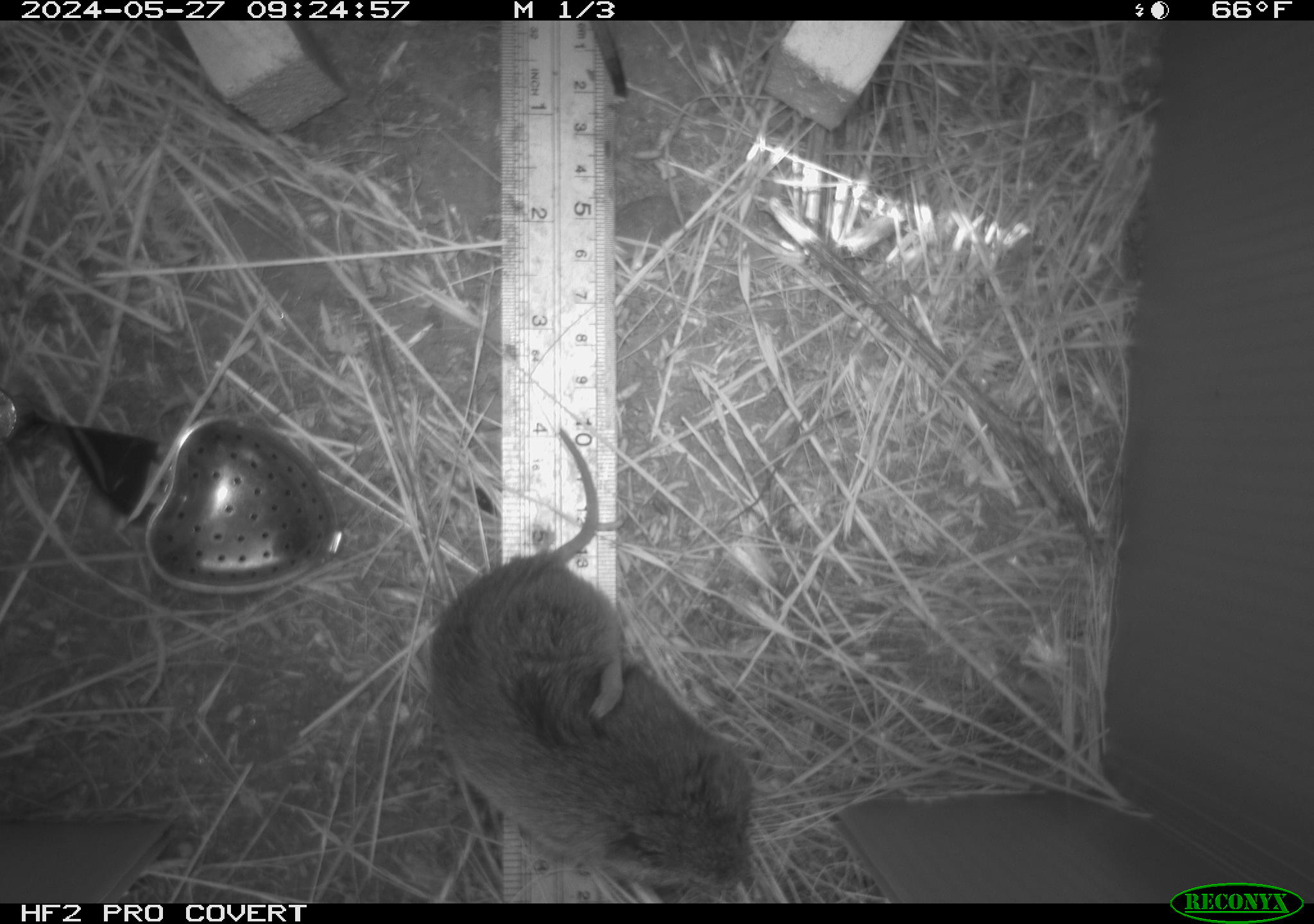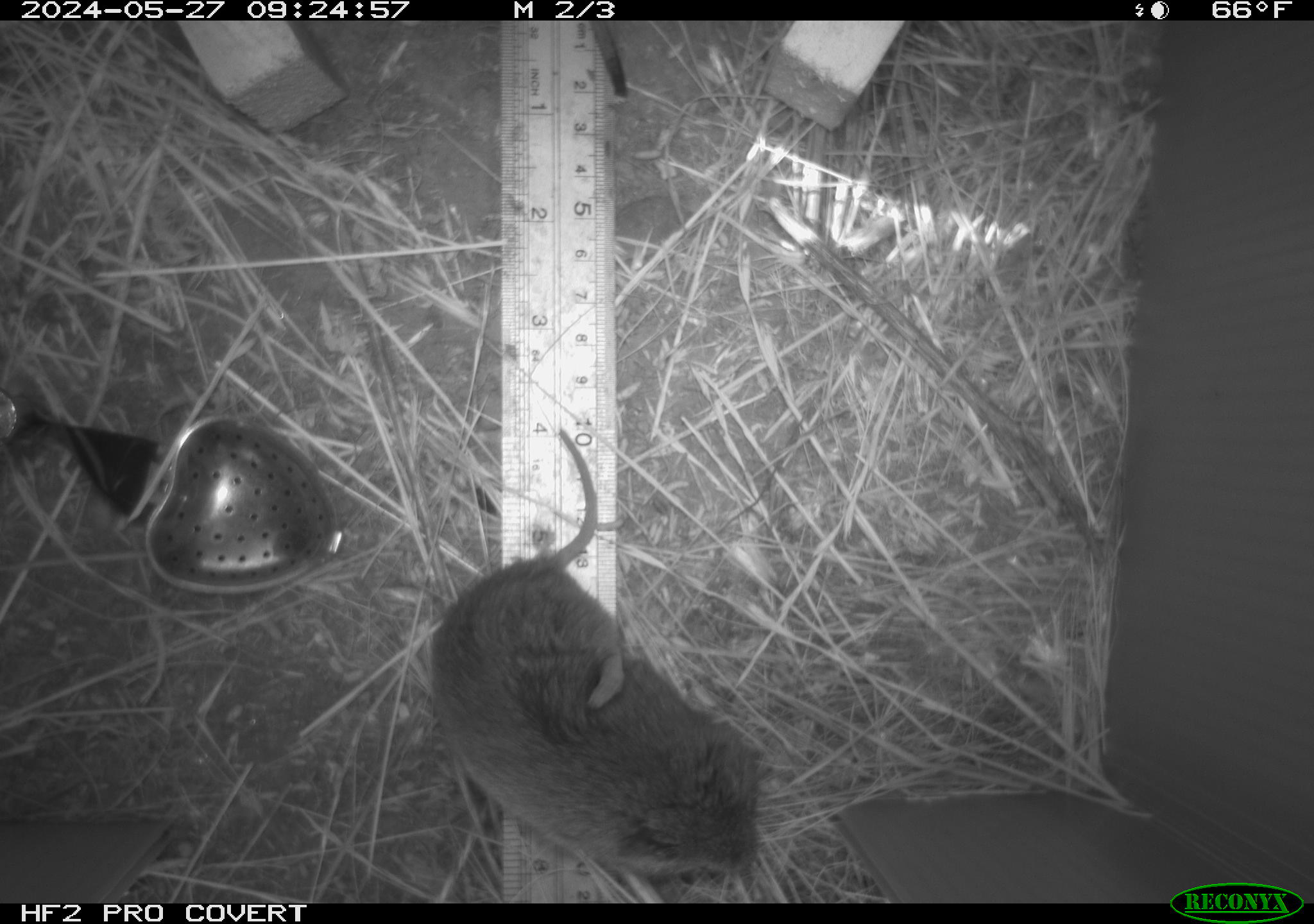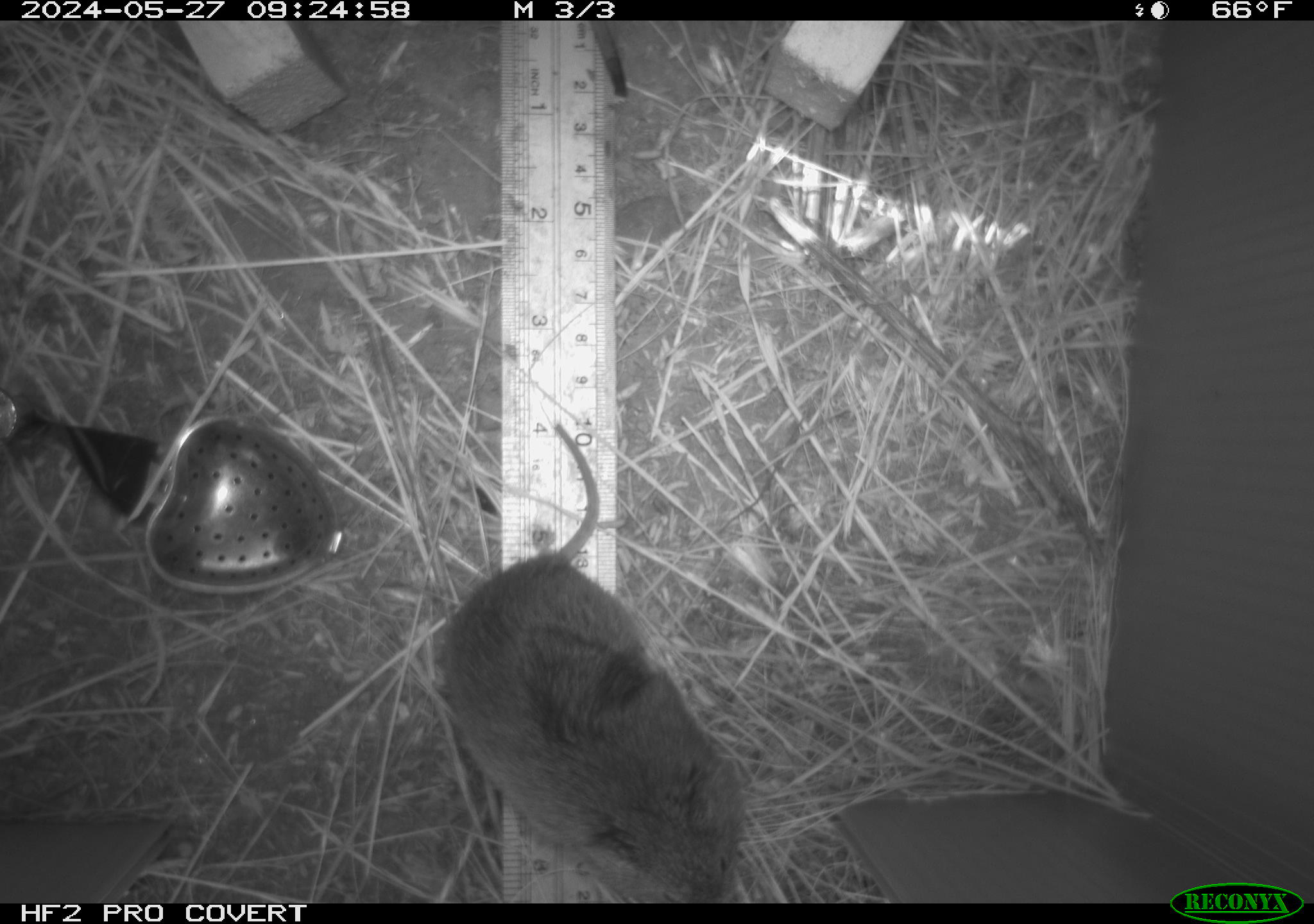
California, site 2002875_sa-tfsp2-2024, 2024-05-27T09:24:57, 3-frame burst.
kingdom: Animalia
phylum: Chordata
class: Mammalia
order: Rodentia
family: Cricetidae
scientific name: Arvicolinae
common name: voles, lemmings, and muskrats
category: arvicolinae subfamily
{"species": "arvicolinae subfamily (voles, lemmings, and muskrats) (Arvicolinae)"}